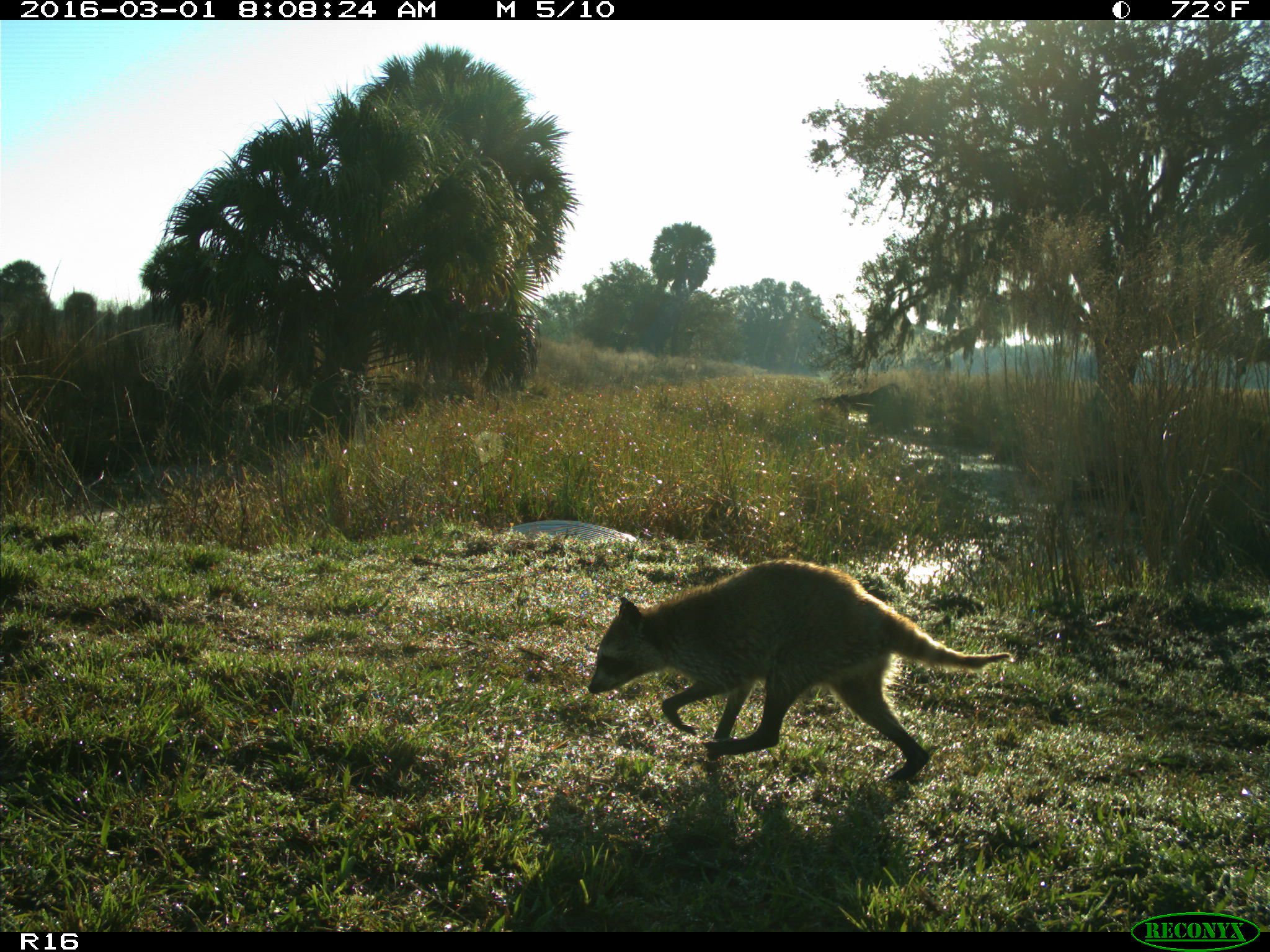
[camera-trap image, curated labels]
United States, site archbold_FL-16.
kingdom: Animalia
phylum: Chordata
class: Mammalia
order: Carnivora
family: Procyonidae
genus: Procyon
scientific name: Procyon lotor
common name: common raccoon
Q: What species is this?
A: Procyon lotor (common raccoon).